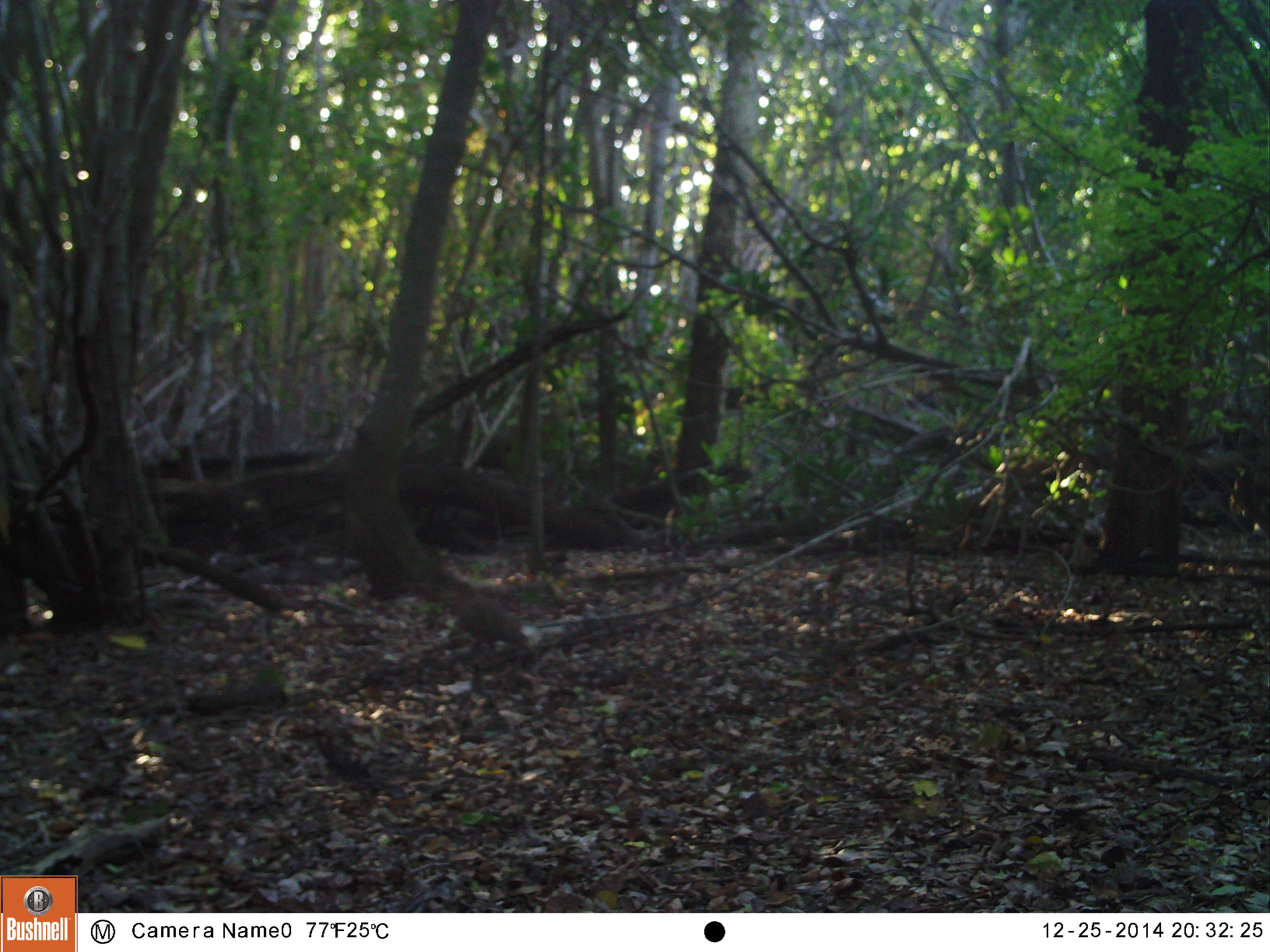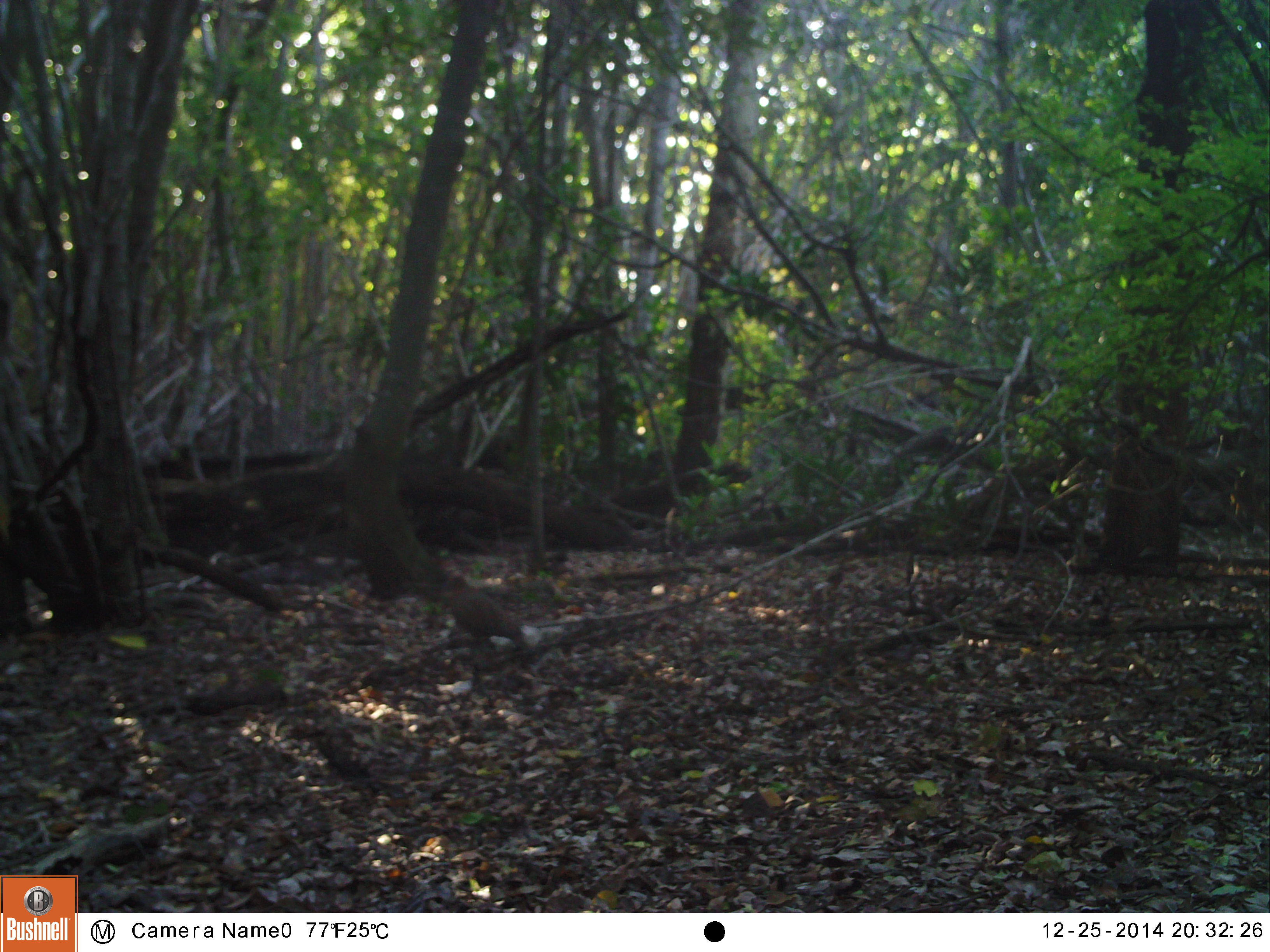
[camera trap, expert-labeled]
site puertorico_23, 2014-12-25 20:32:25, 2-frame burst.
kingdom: Animalia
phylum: Chordata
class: Aves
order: Columbiformes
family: Columbidae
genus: Zenaida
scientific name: Zenaida asiatica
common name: white-winged dove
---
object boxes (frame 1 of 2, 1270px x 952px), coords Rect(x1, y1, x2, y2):
white-winged dove: Rect(435, 572, 538, 657)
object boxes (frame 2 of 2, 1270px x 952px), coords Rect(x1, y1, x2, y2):
white-winged dove: Rect(443, 574, 537, 653)